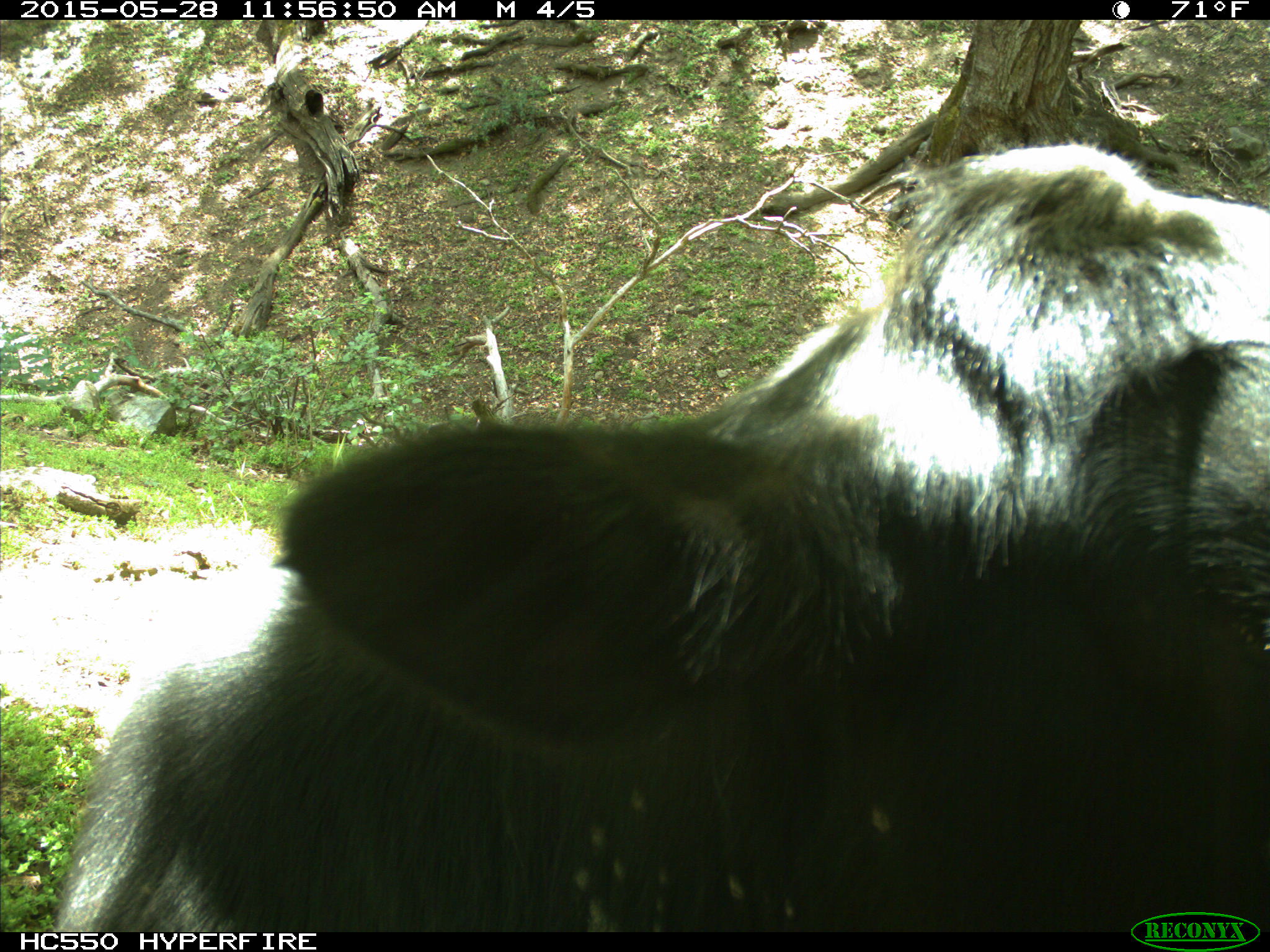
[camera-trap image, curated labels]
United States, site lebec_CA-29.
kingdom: Animalia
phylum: Chordata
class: Mammalia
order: Artiodactyla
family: Bovidae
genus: Bos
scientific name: Bos taurus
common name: domestic cow